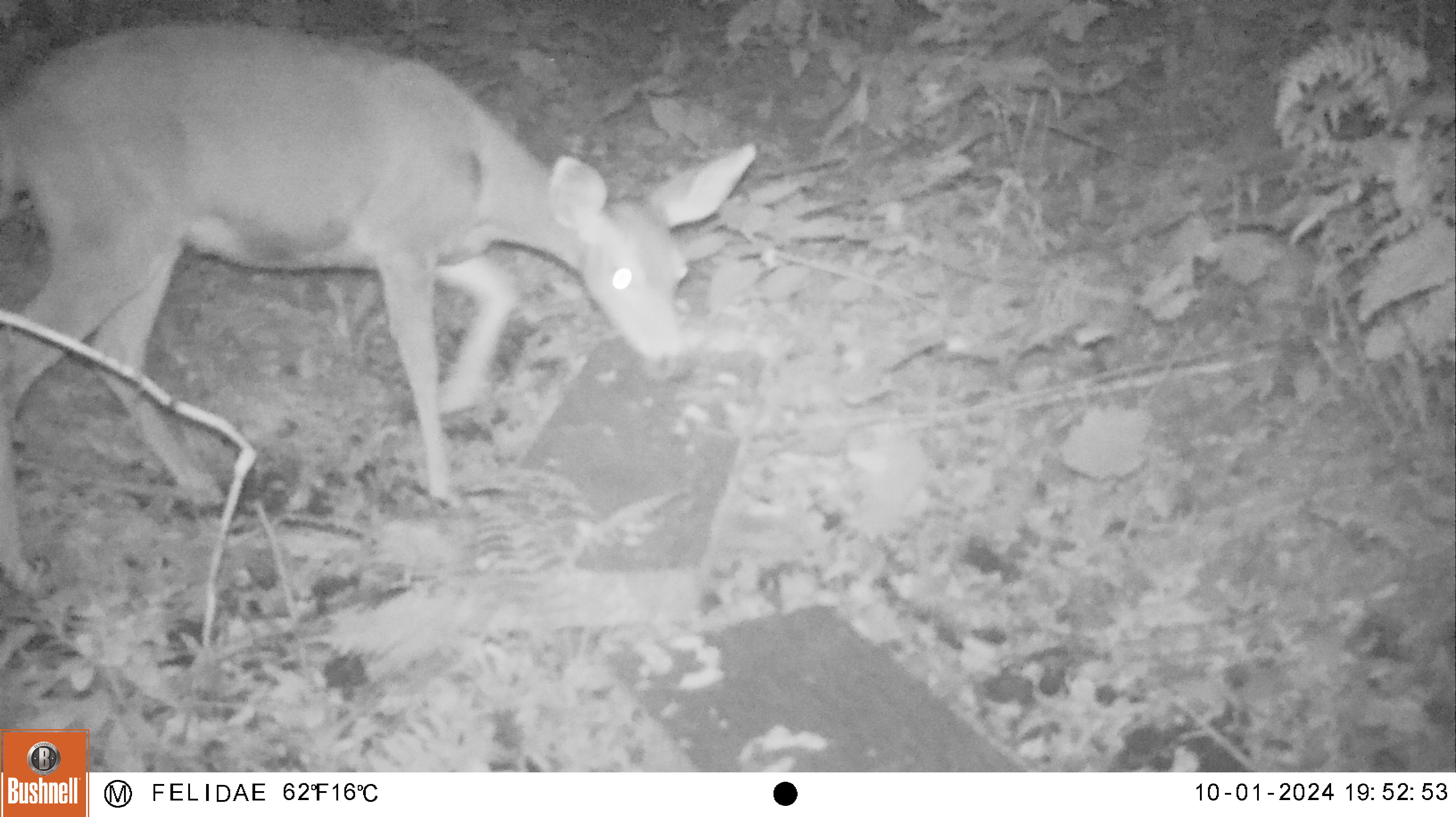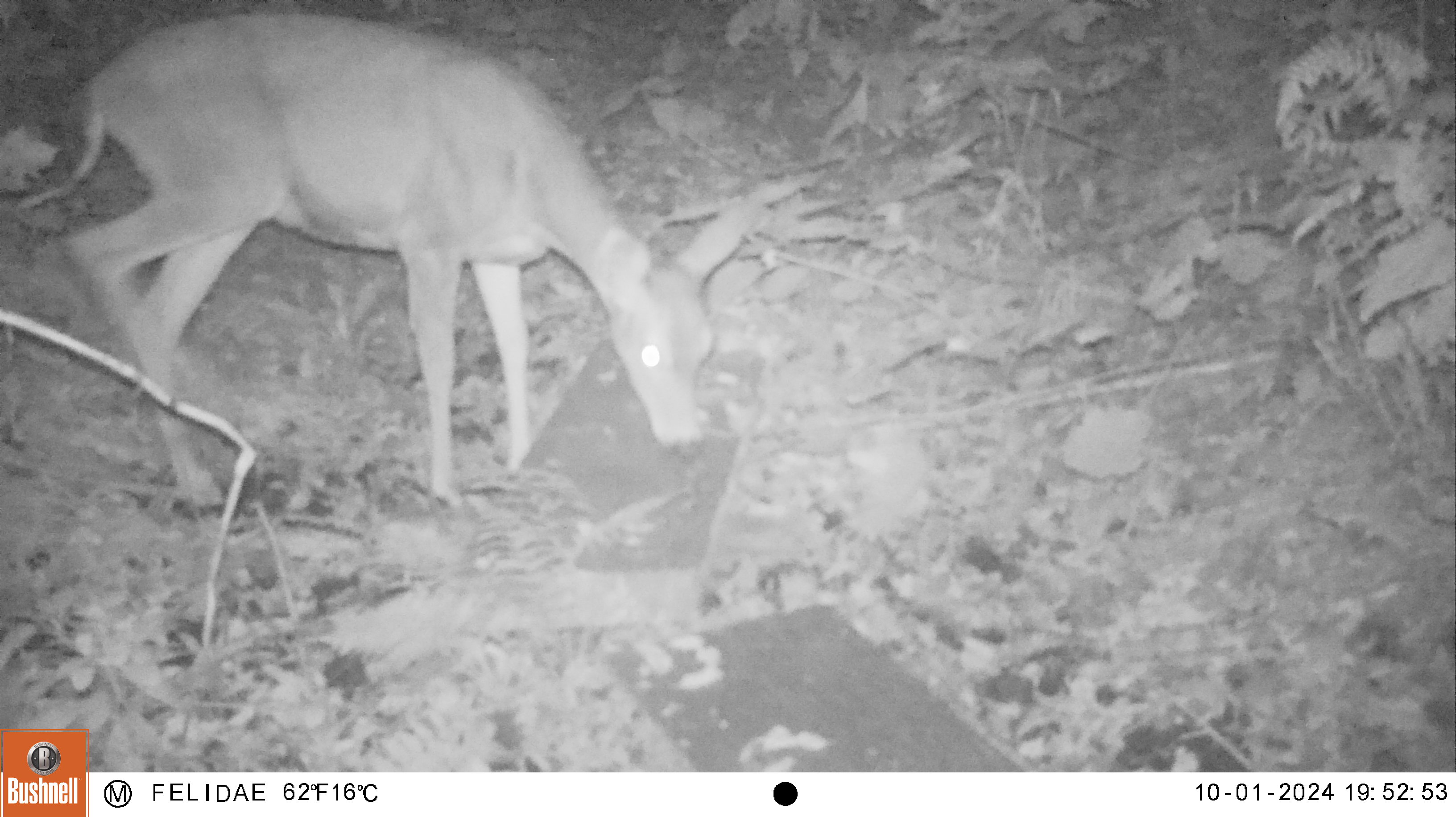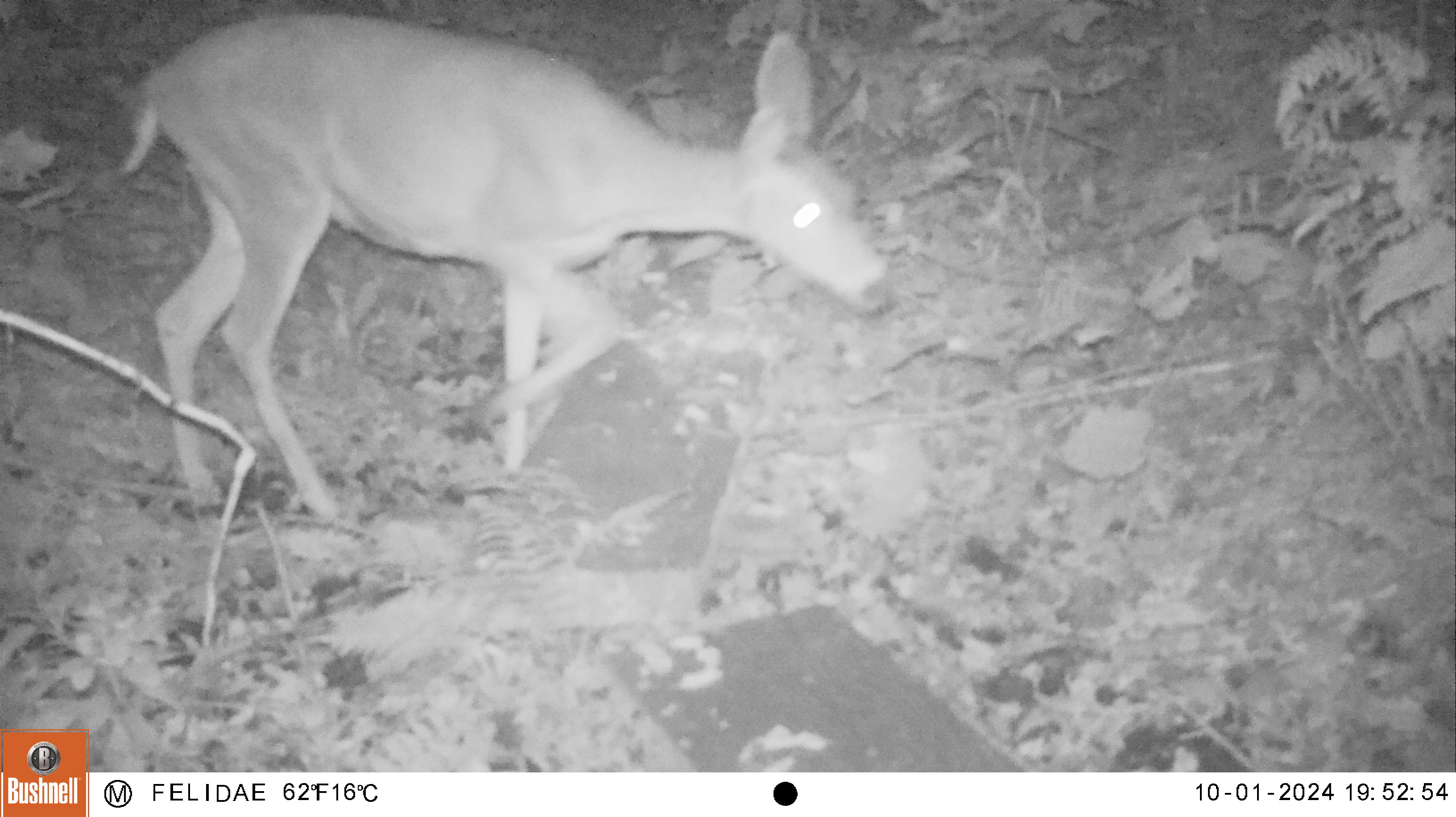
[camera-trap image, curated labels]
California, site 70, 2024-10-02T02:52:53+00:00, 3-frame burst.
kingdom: Animalia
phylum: Chordata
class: Mammalia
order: Artiodactyla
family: Cervidae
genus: Odocoileus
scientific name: Odocoileus hemionus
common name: mule deer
Mule deer (Odocoileus hemionus).